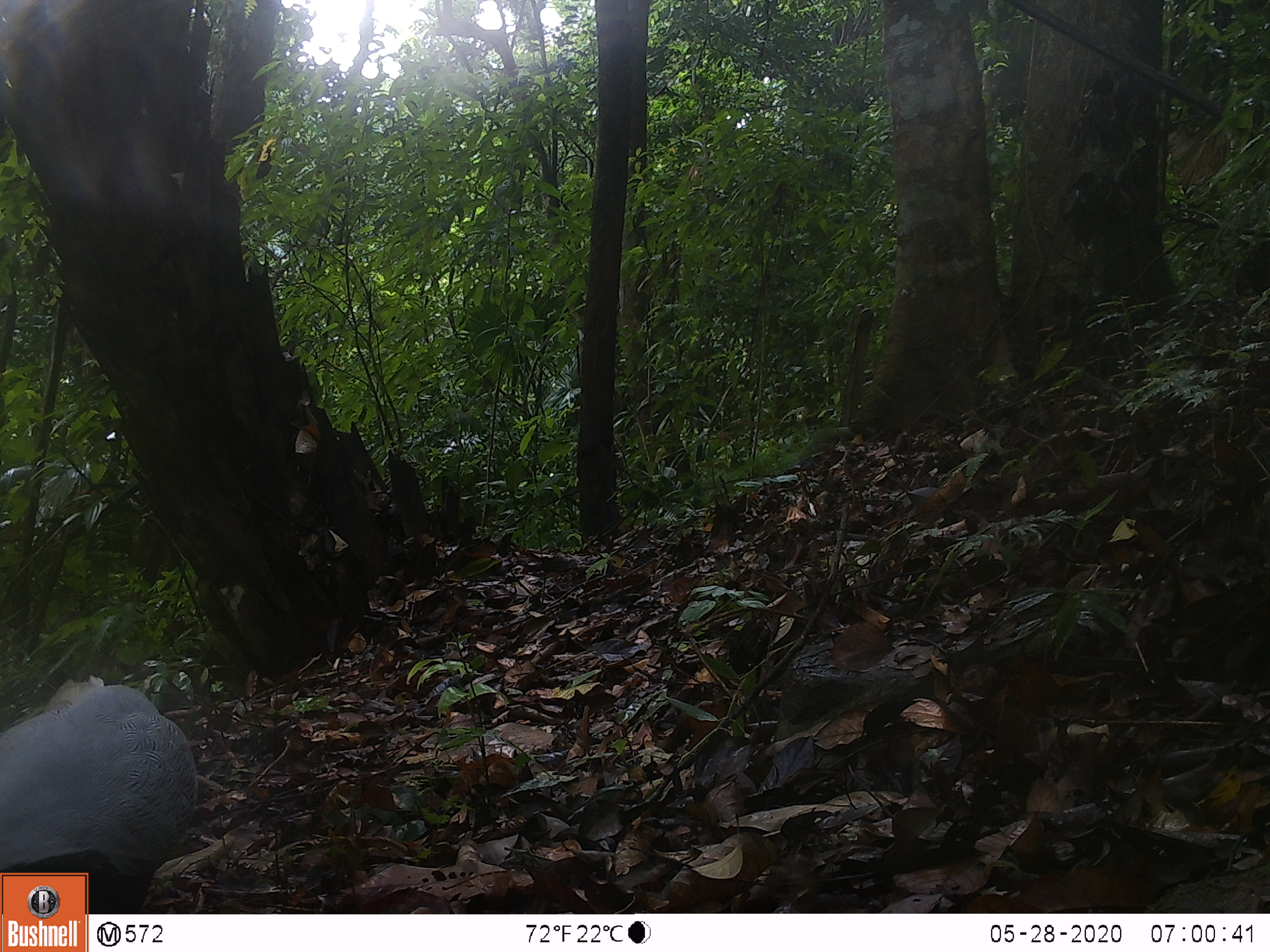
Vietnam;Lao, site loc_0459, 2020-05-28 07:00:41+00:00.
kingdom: Animalia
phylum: Chordata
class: Aves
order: Galliformes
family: Phasianidae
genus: Lophura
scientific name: Lophura nycthemera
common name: silver pheasant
Silver pheasant (Lophura nycthemera). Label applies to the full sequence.